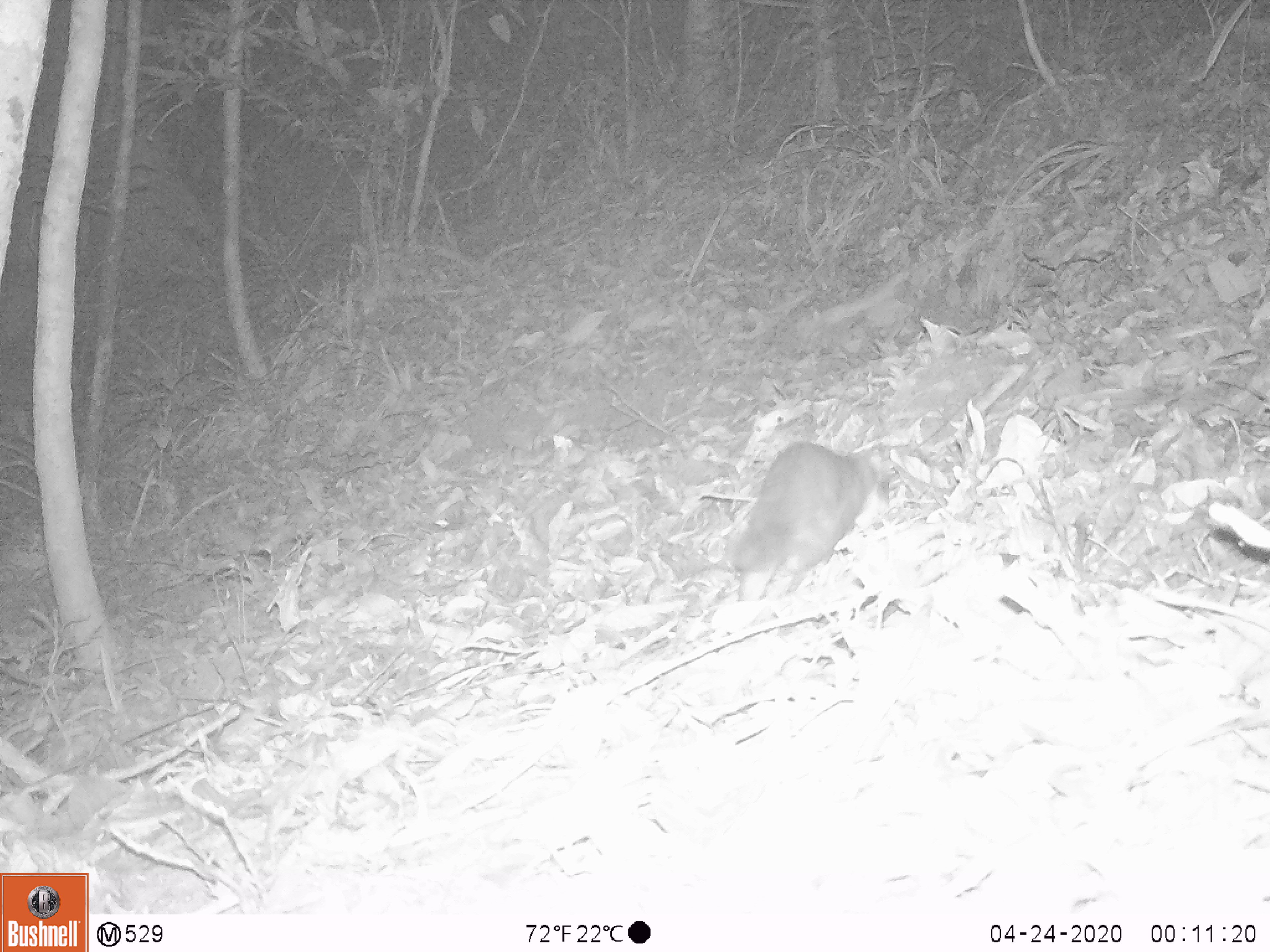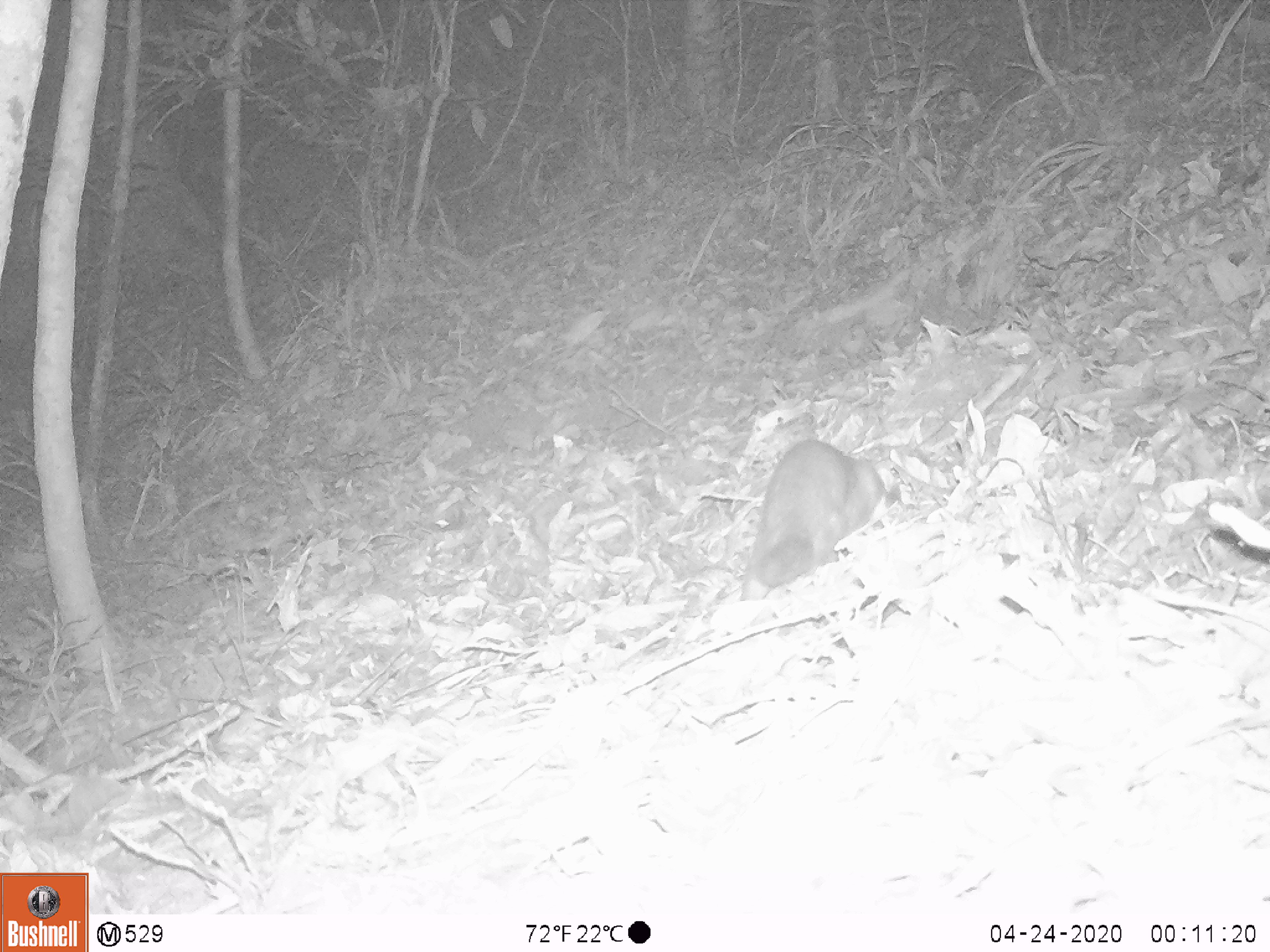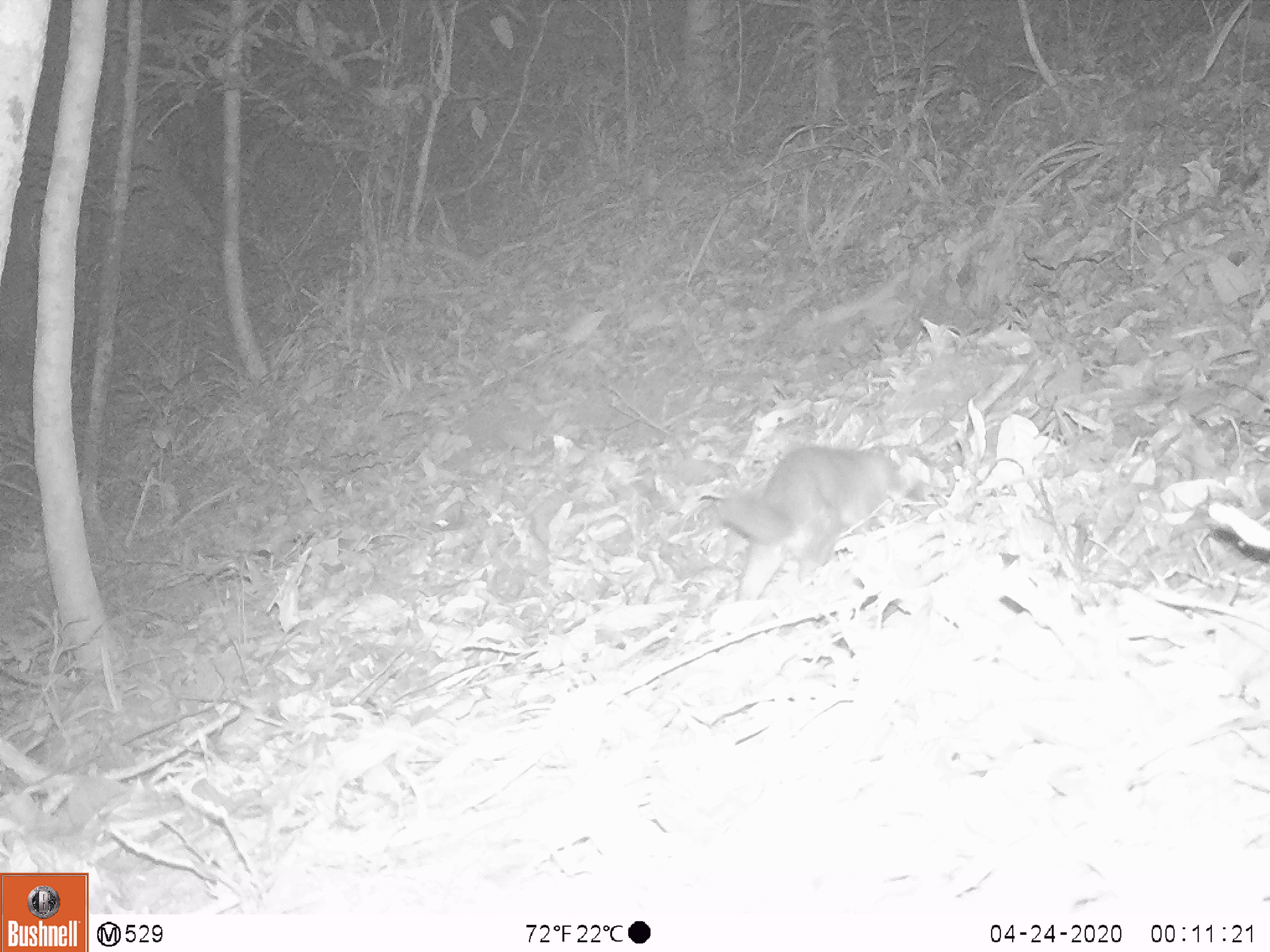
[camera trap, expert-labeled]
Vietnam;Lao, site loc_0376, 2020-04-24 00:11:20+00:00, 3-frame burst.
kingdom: Animalia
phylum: Chordata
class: Mammalia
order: Carnivora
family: Mustelidae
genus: Melogale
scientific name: Melogale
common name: ferret badger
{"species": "ferret badger (Melogale)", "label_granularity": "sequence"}